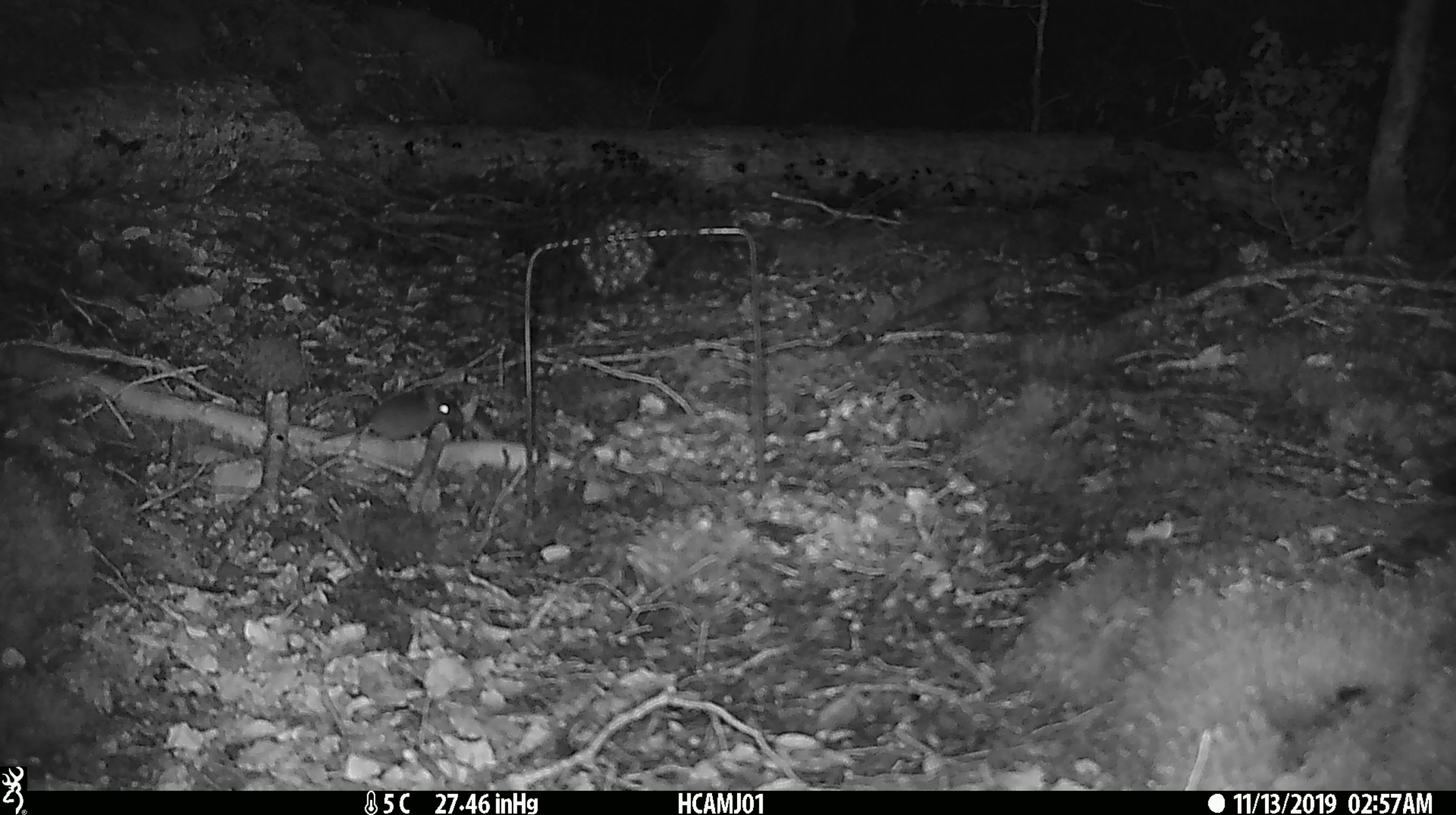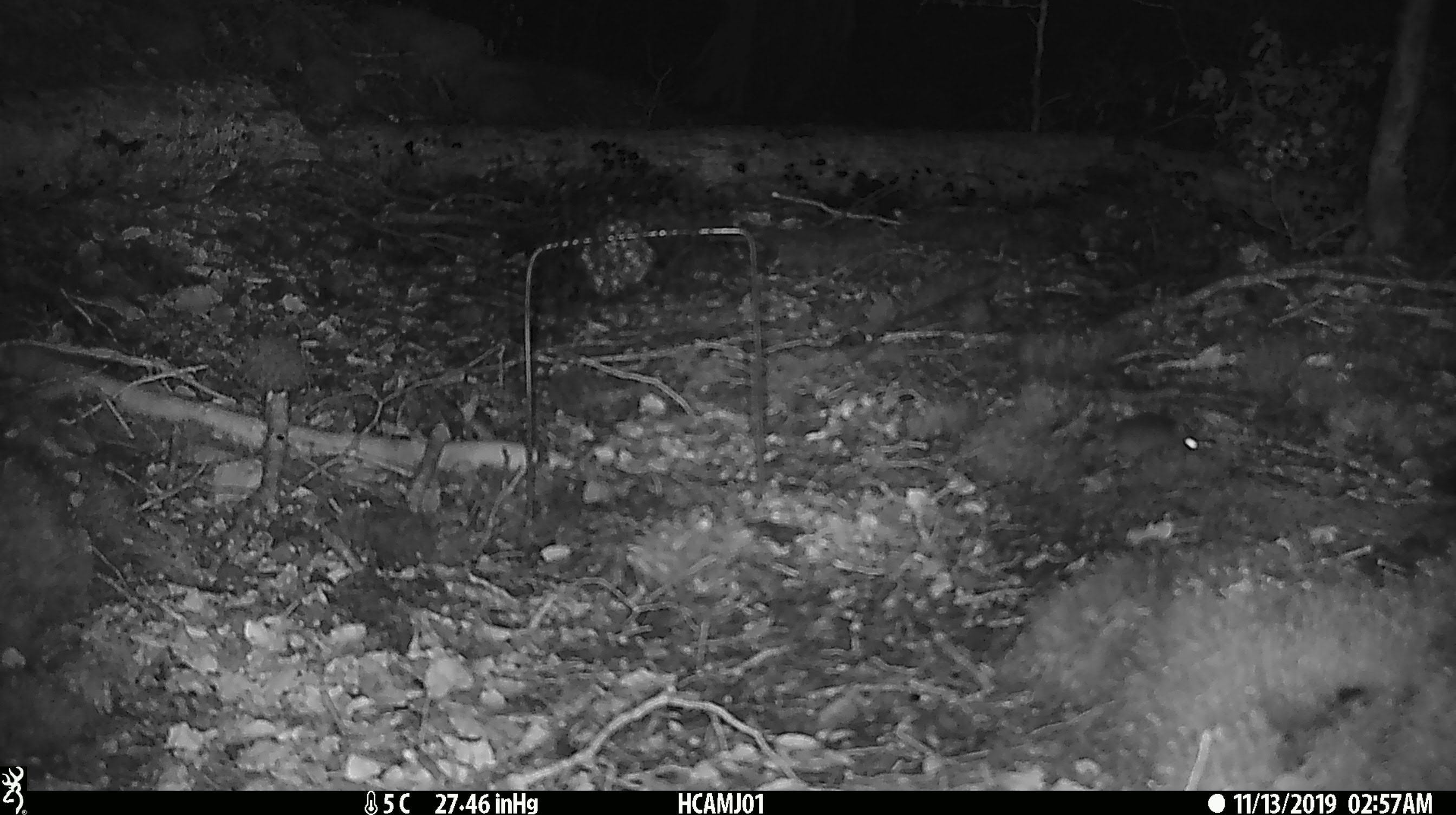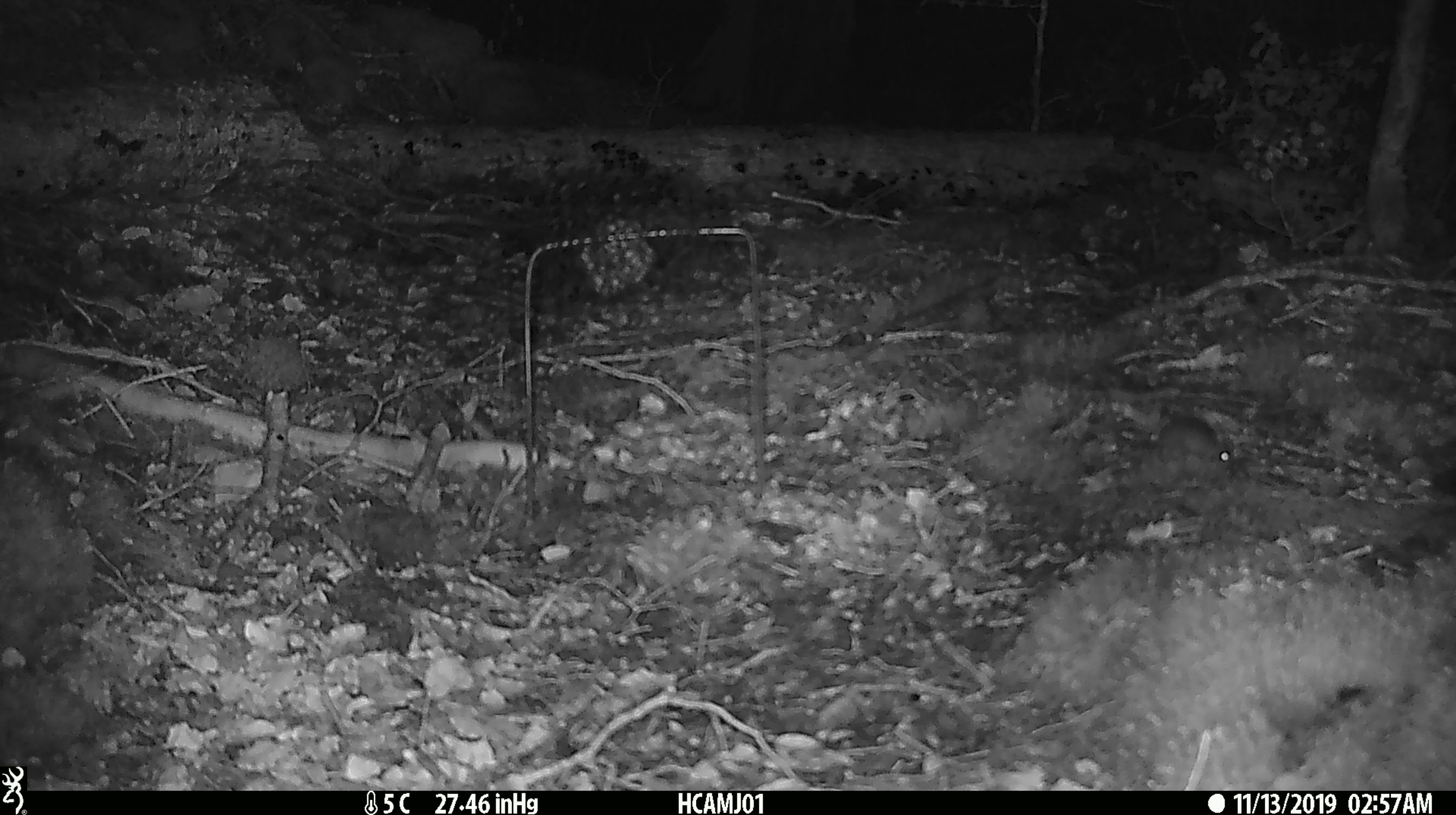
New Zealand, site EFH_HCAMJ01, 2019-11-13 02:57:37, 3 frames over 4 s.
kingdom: Animalia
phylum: Chordata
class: Mammalia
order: Rodentia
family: Muridae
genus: Mus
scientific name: Mus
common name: mouse